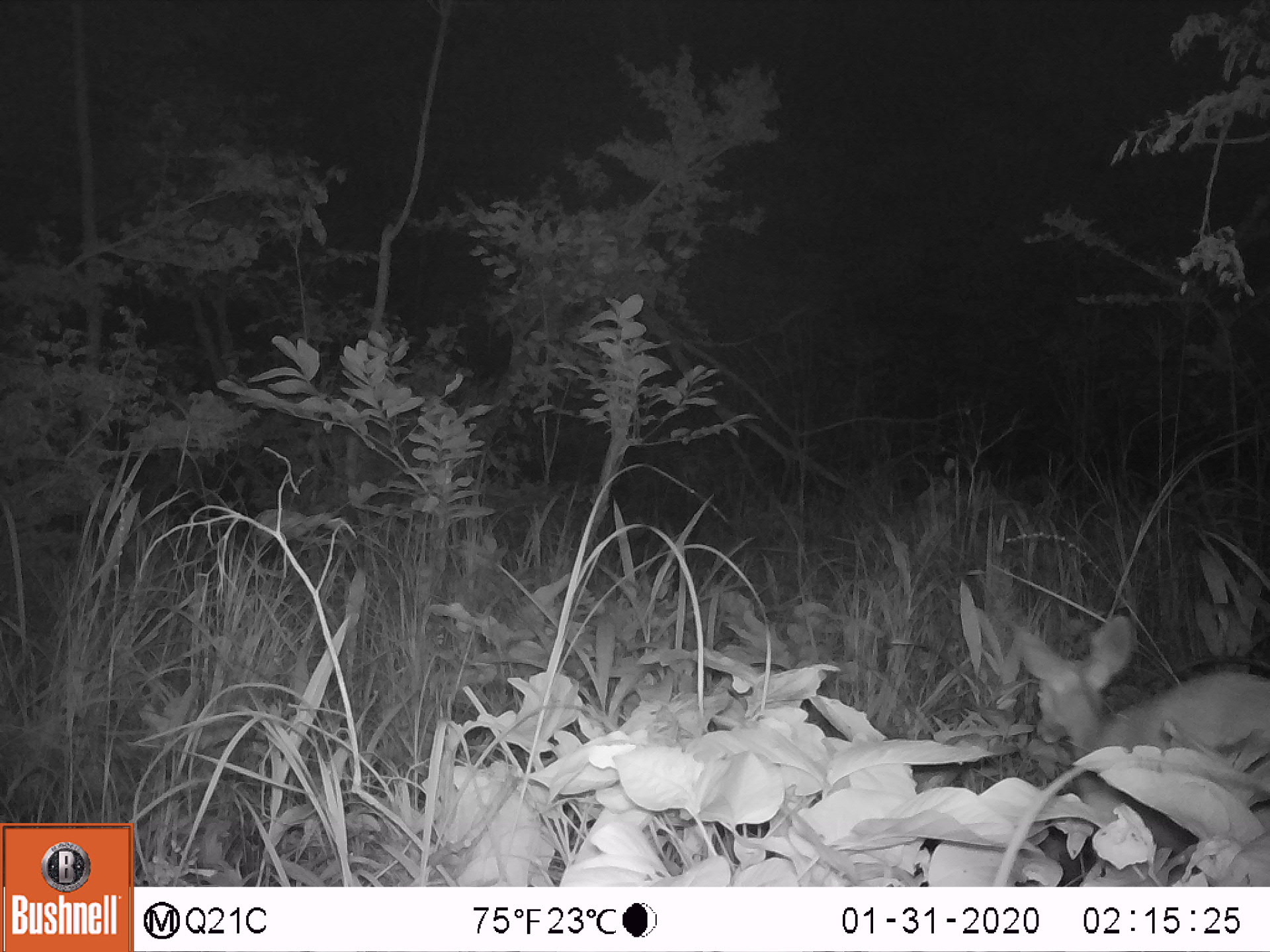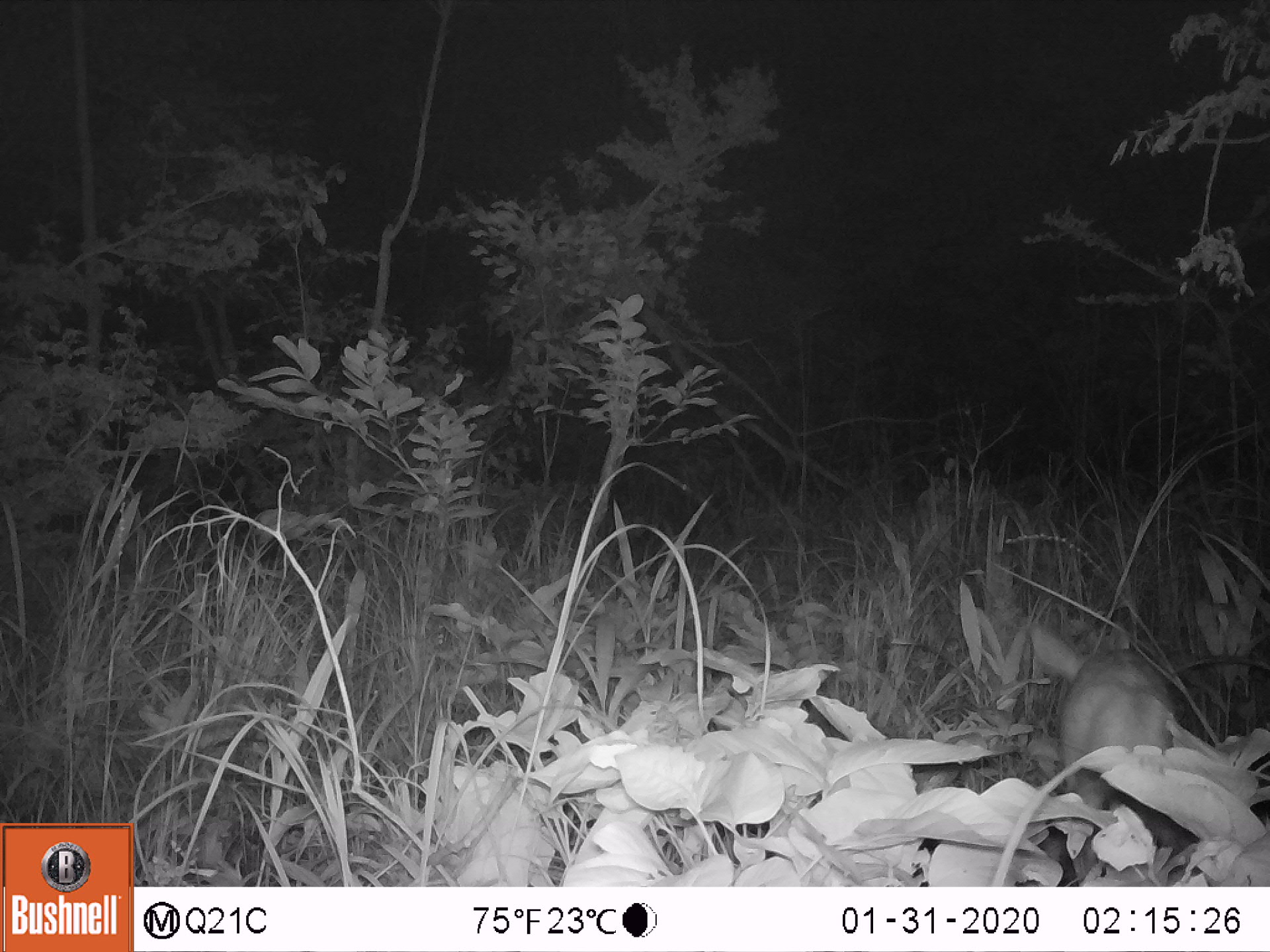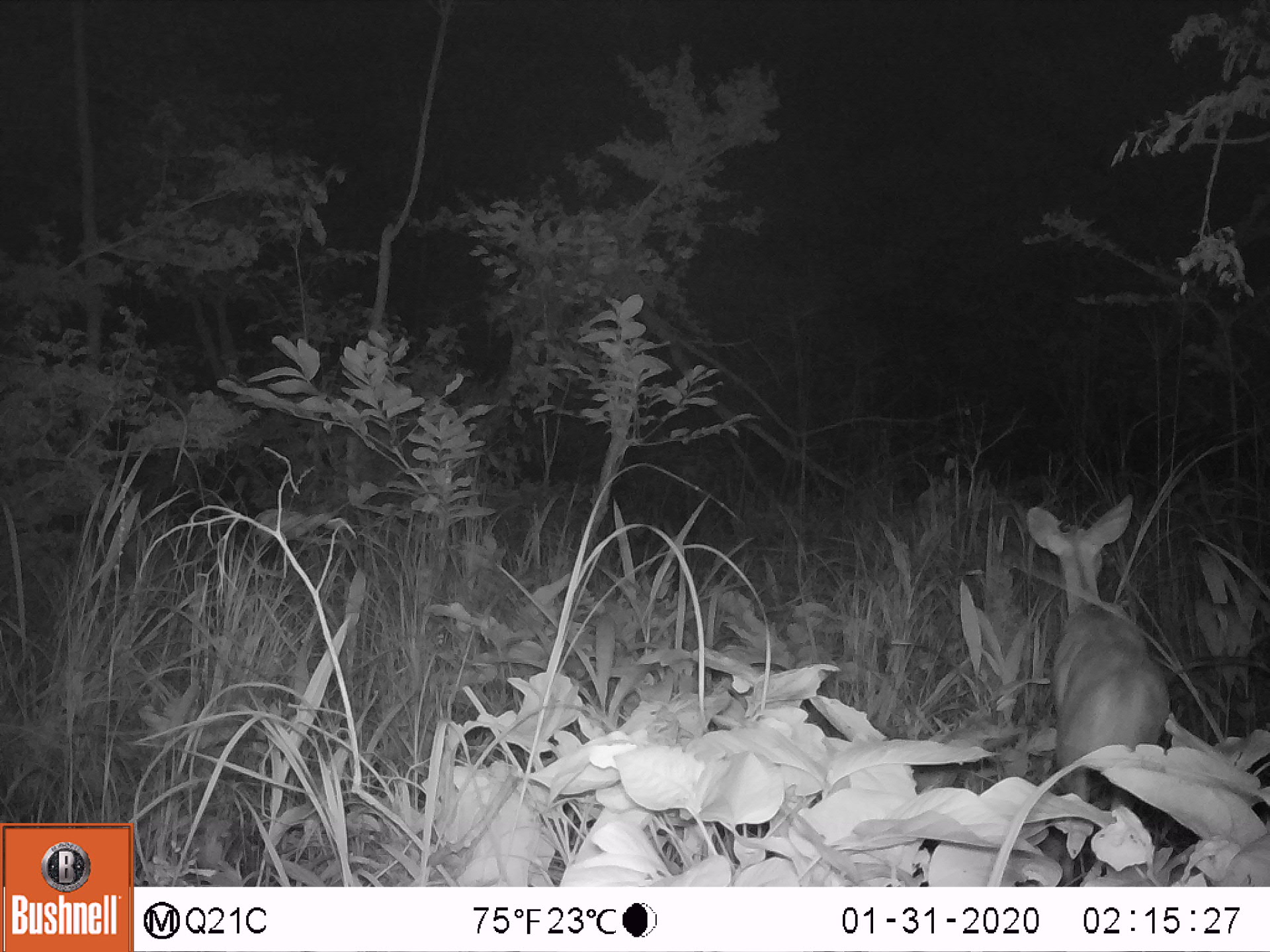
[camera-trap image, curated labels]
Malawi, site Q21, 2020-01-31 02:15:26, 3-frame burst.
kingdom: Animalia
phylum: Chordata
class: Mammalia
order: Artiodactyla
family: Bovidae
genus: Tragelaphus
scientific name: Tragelaphus sylvaticus sylvaticus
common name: cape bushbuck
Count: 1.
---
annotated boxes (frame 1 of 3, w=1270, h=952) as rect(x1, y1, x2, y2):
cape bushbuck: rect(1012, 622, 1262, 784)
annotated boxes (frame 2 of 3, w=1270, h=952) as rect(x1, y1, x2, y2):
cape bushbuck: rect(1025, 622, 1183, 823)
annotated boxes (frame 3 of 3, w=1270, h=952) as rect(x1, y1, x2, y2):
cape bushbuck: rect(1022, 490, 1168, 807)